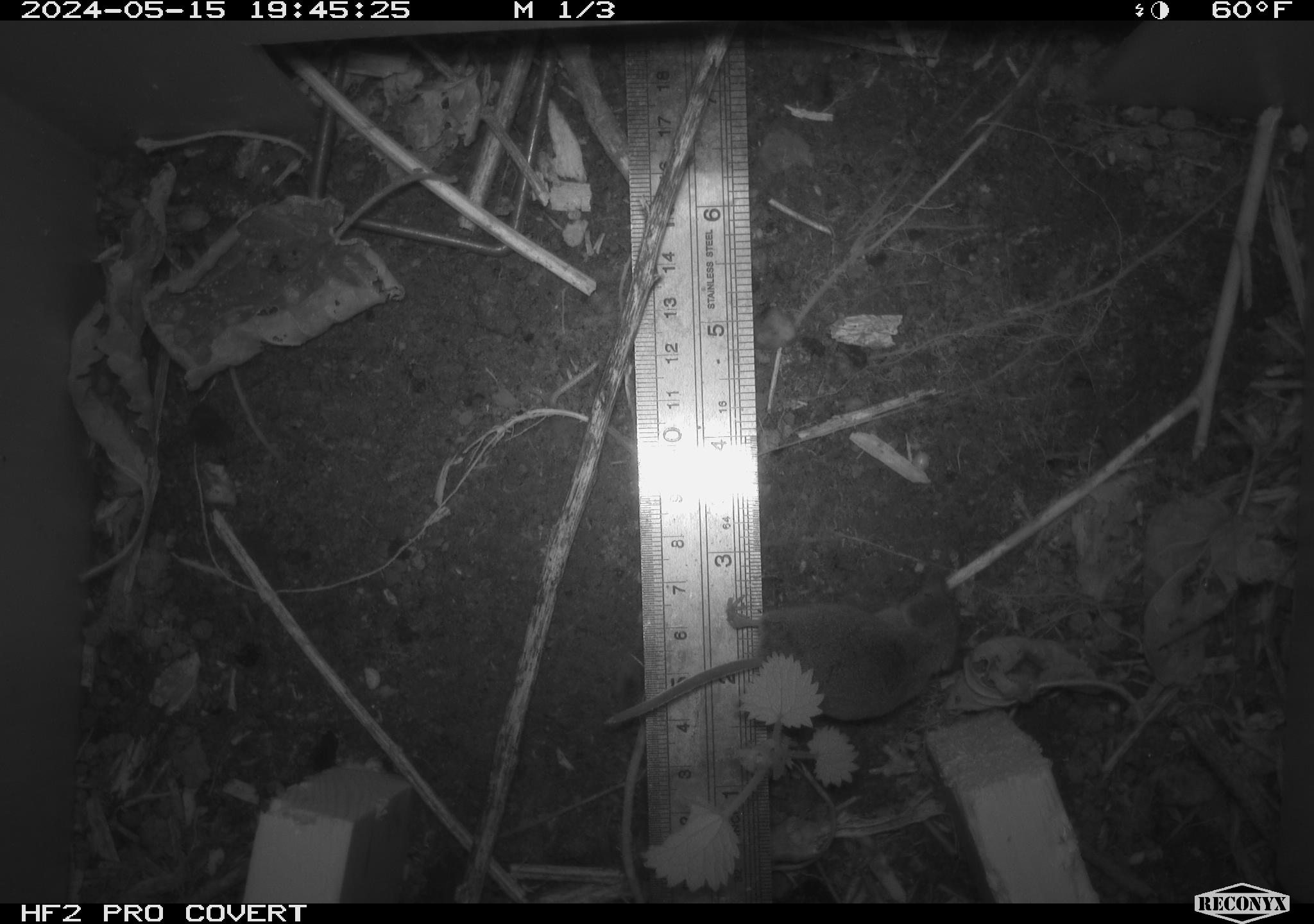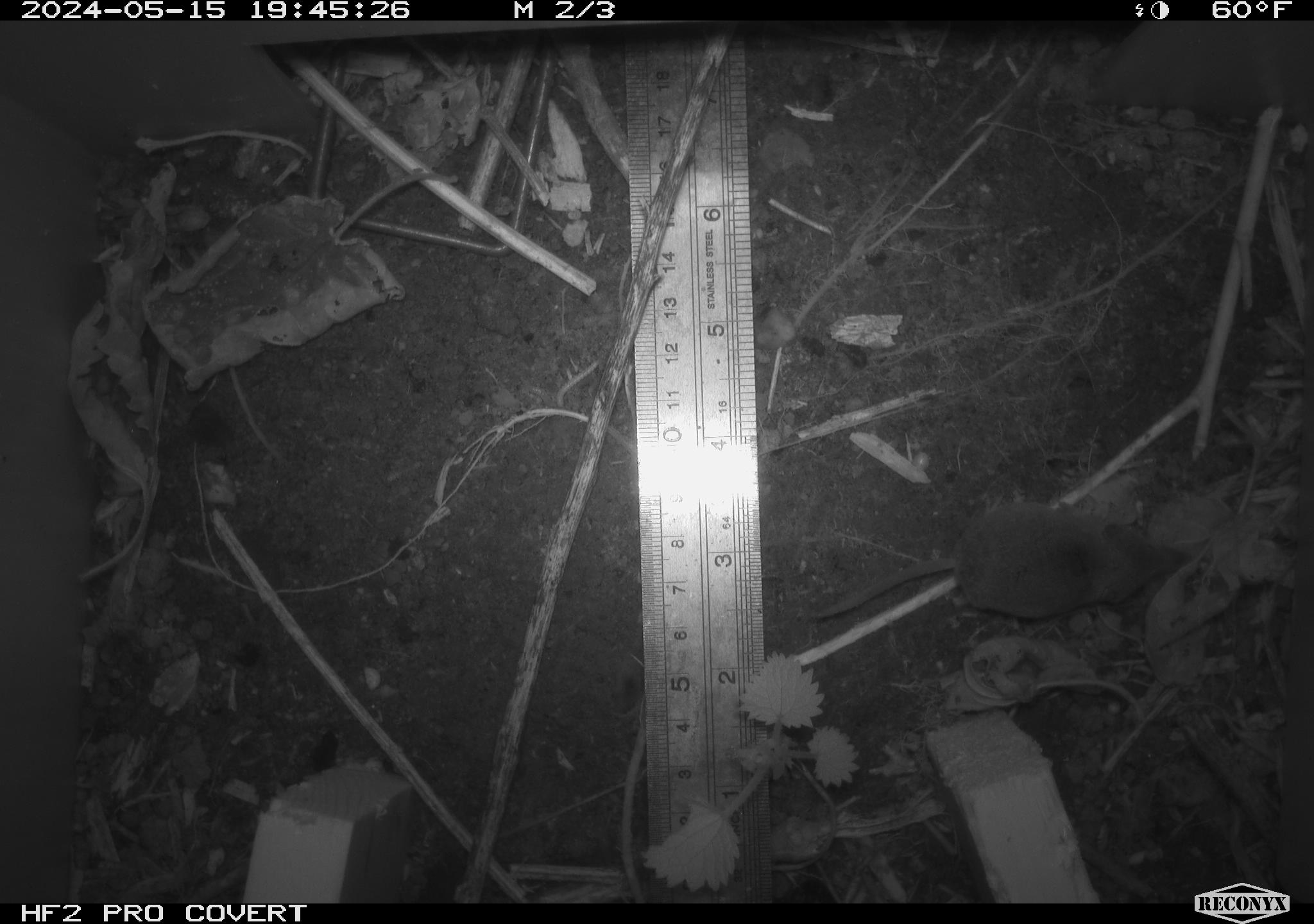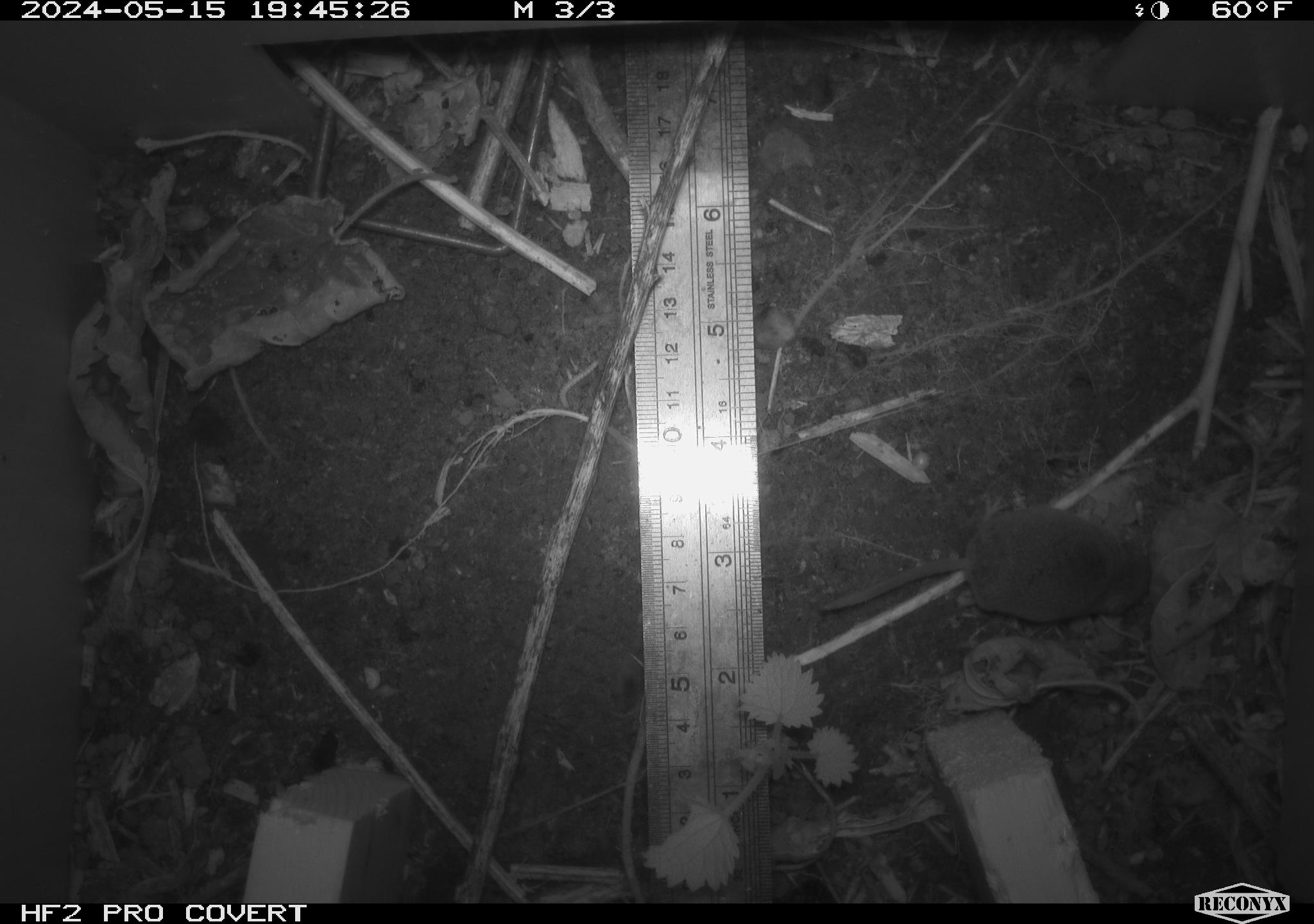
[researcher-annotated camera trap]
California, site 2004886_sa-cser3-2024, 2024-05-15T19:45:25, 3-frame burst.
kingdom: Animalia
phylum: Chordata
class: Mammalia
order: Eulipotyphla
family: Soricidae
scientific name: Soricidae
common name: shrews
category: soricidae family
Soricidae family (shrews) (Soricidae).